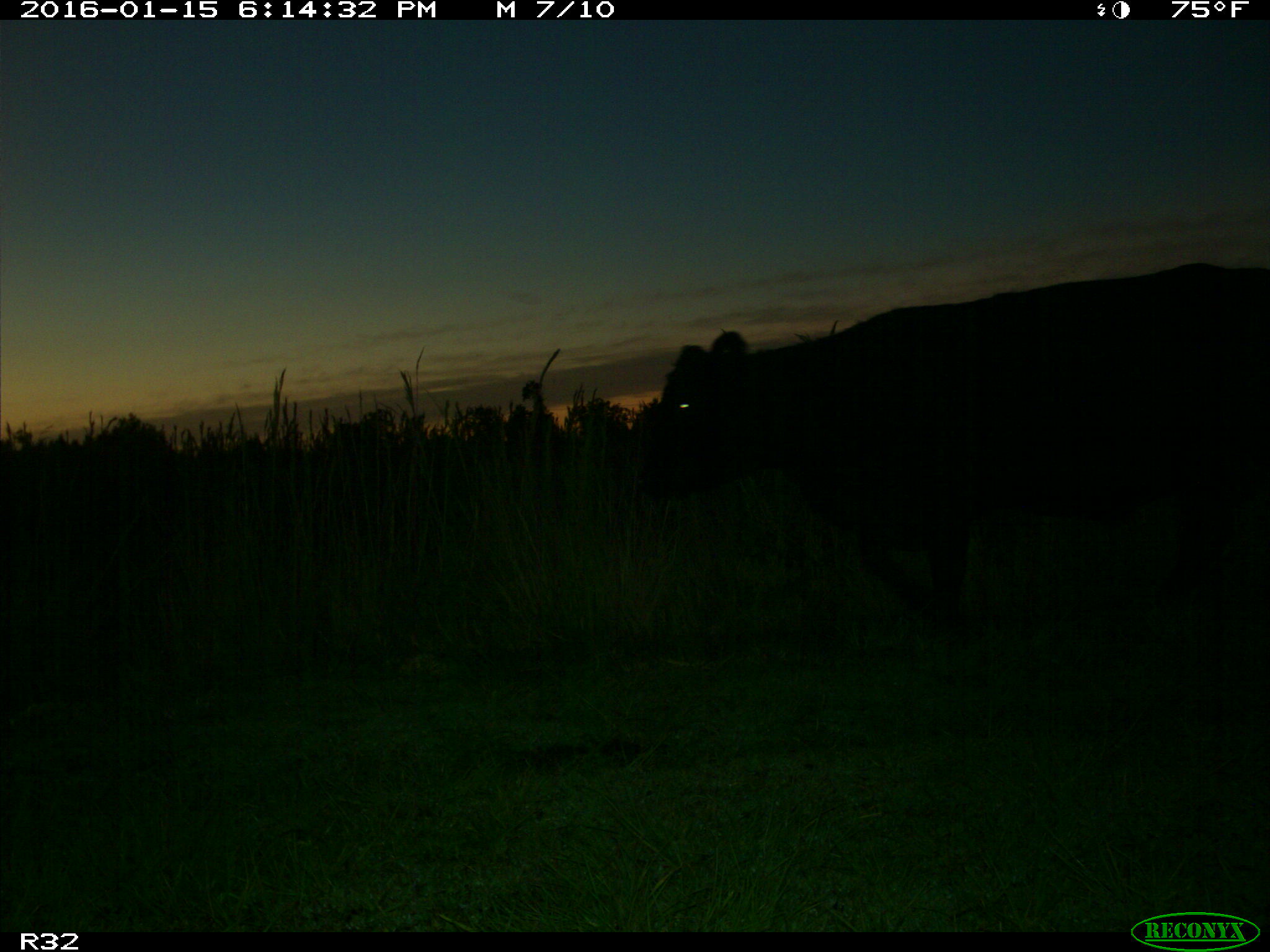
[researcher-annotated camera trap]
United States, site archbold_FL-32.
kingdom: Animalia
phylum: Chordata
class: Mammalia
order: Artiodactyla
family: Bovidae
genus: Bos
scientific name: Bos taurus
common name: domestic cow